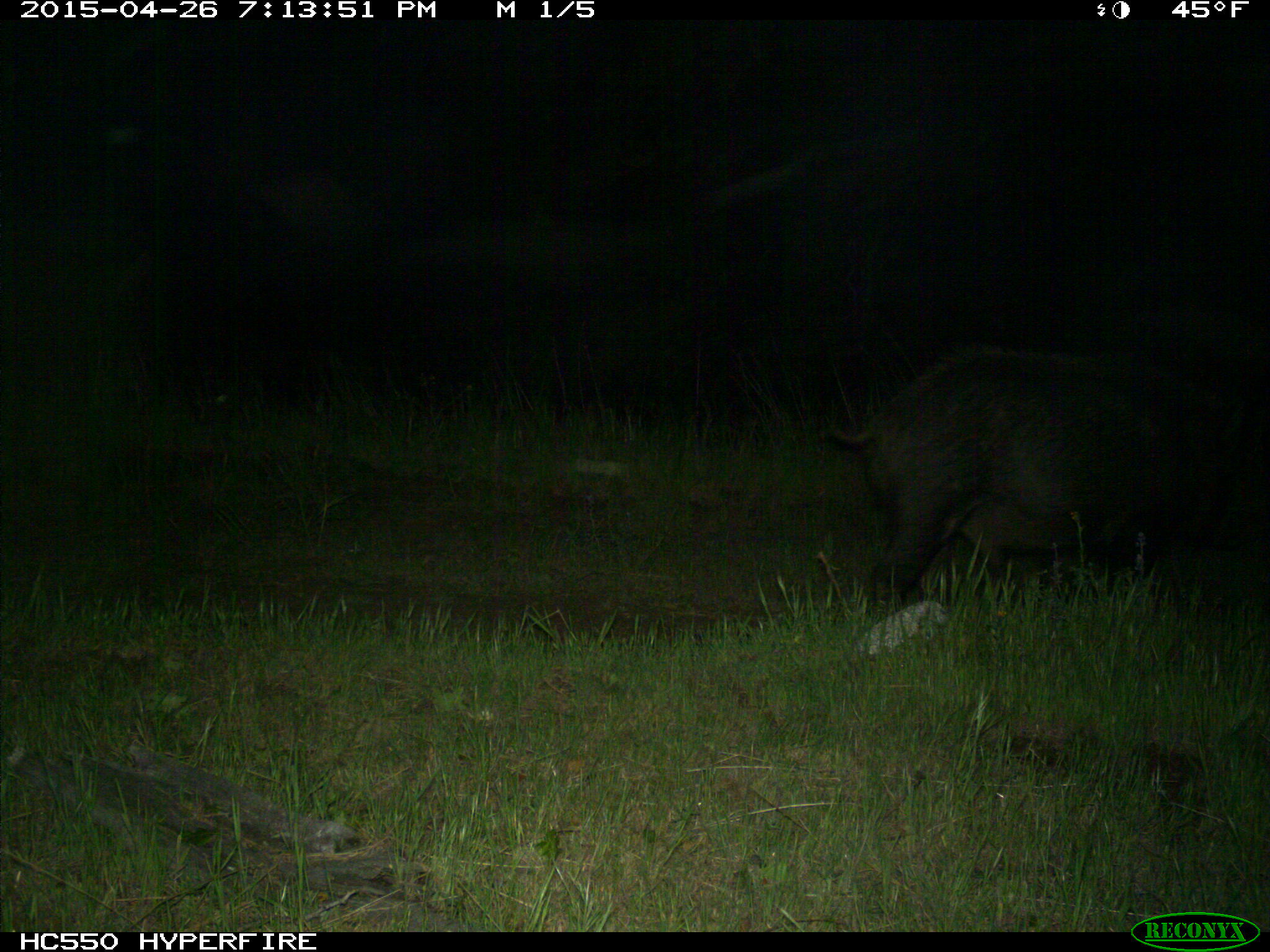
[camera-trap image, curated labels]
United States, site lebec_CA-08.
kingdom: Animalia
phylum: Chordata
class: Mammalia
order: Artiodactyla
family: Suidae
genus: Sus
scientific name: Sus scrofa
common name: wild boar